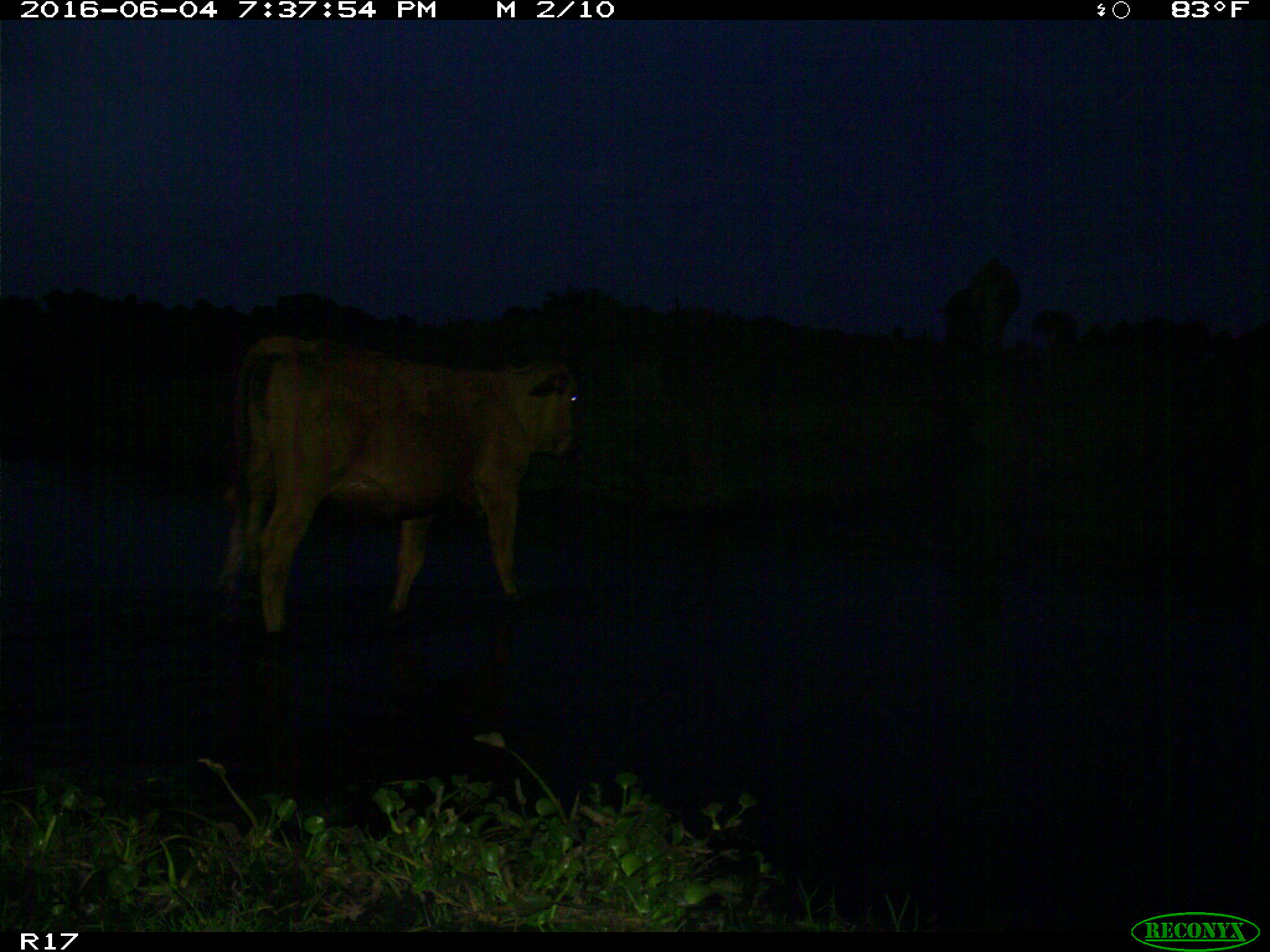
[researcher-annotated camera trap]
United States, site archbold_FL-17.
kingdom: Animalia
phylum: Chordata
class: Mammalia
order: Artiodactyla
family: Bovidae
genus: Bos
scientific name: Bos taurus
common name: domestic cow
Bos taurus (domestic cow).